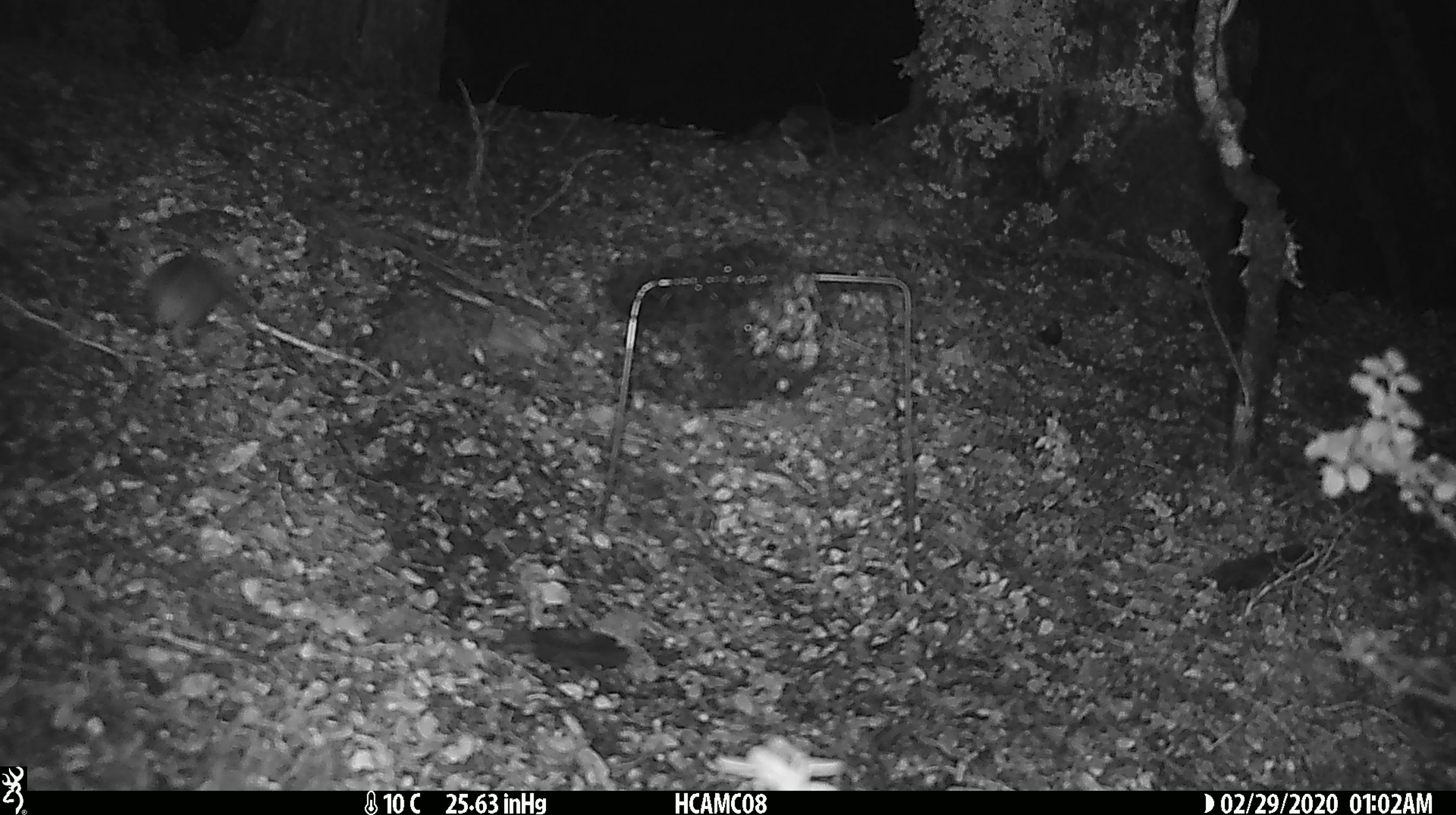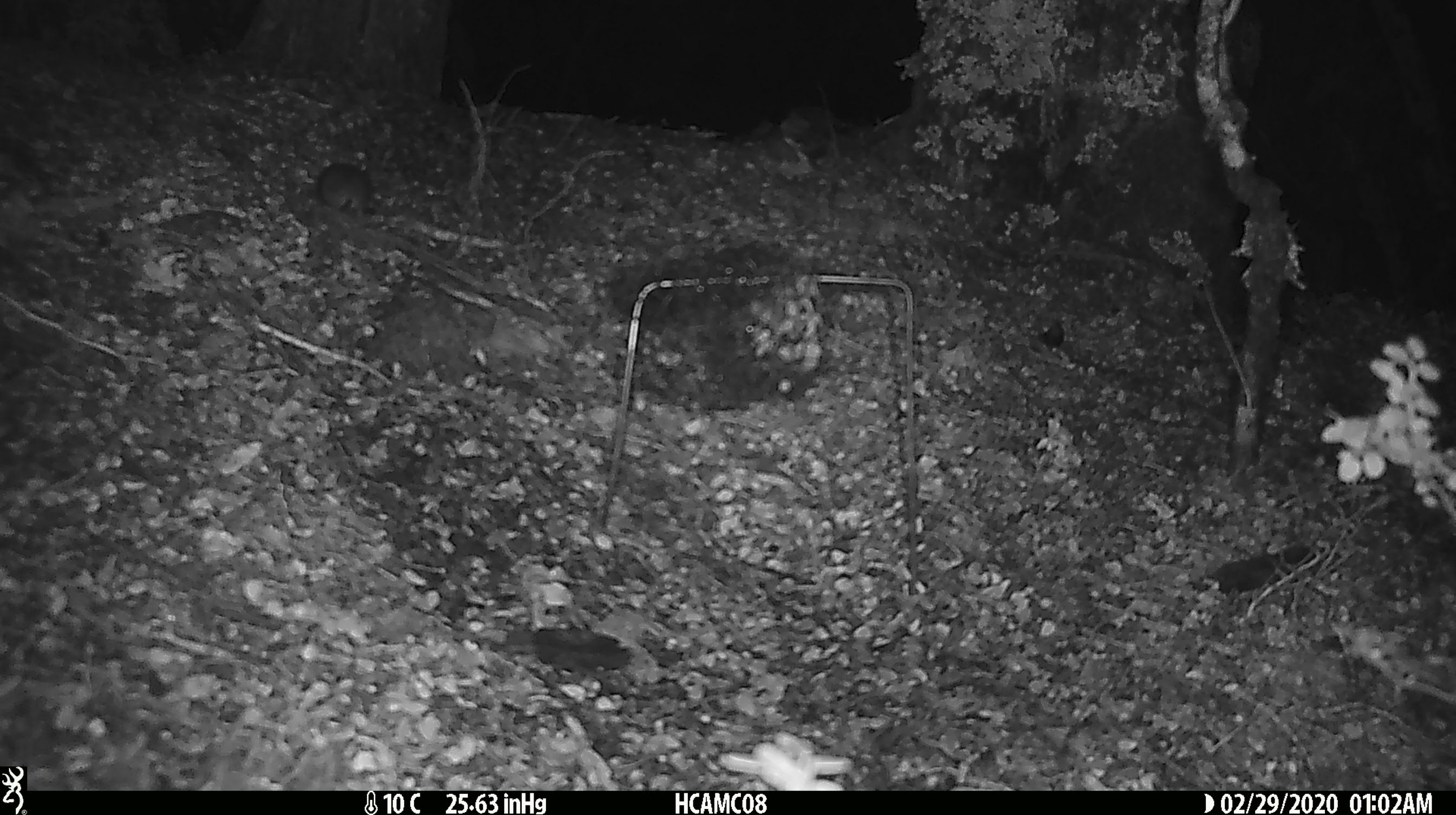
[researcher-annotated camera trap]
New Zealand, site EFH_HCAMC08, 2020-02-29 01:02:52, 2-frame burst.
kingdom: Animalia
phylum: Chordata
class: Mammalia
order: Rodentia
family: Muridae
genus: Mus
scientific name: Mus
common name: mouse